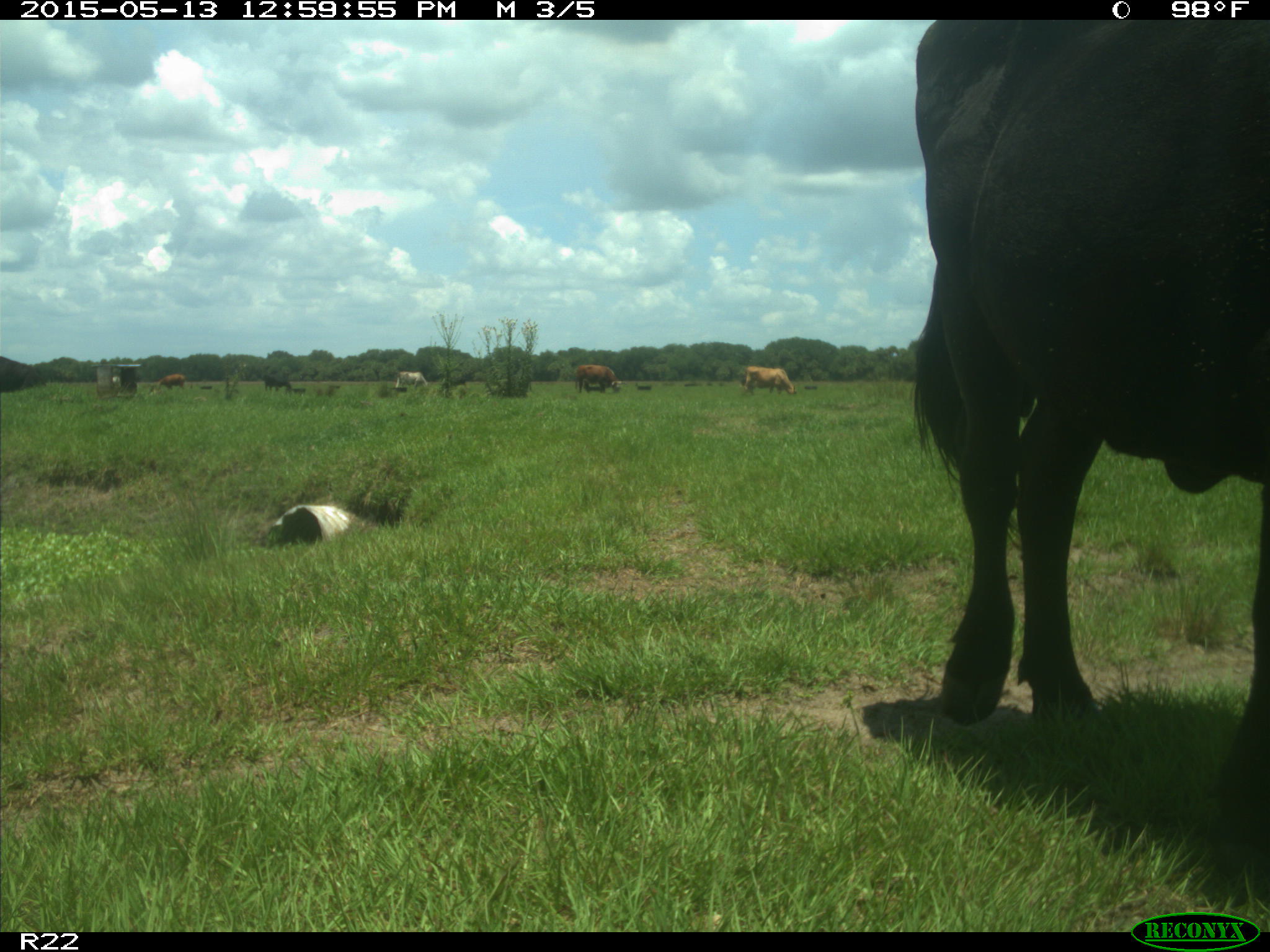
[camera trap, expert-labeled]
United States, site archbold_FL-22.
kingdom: Animalia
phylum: Chordata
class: Mammalia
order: Artiodactyla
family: Bovidae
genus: Bos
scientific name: Bos taurus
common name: domestic cow